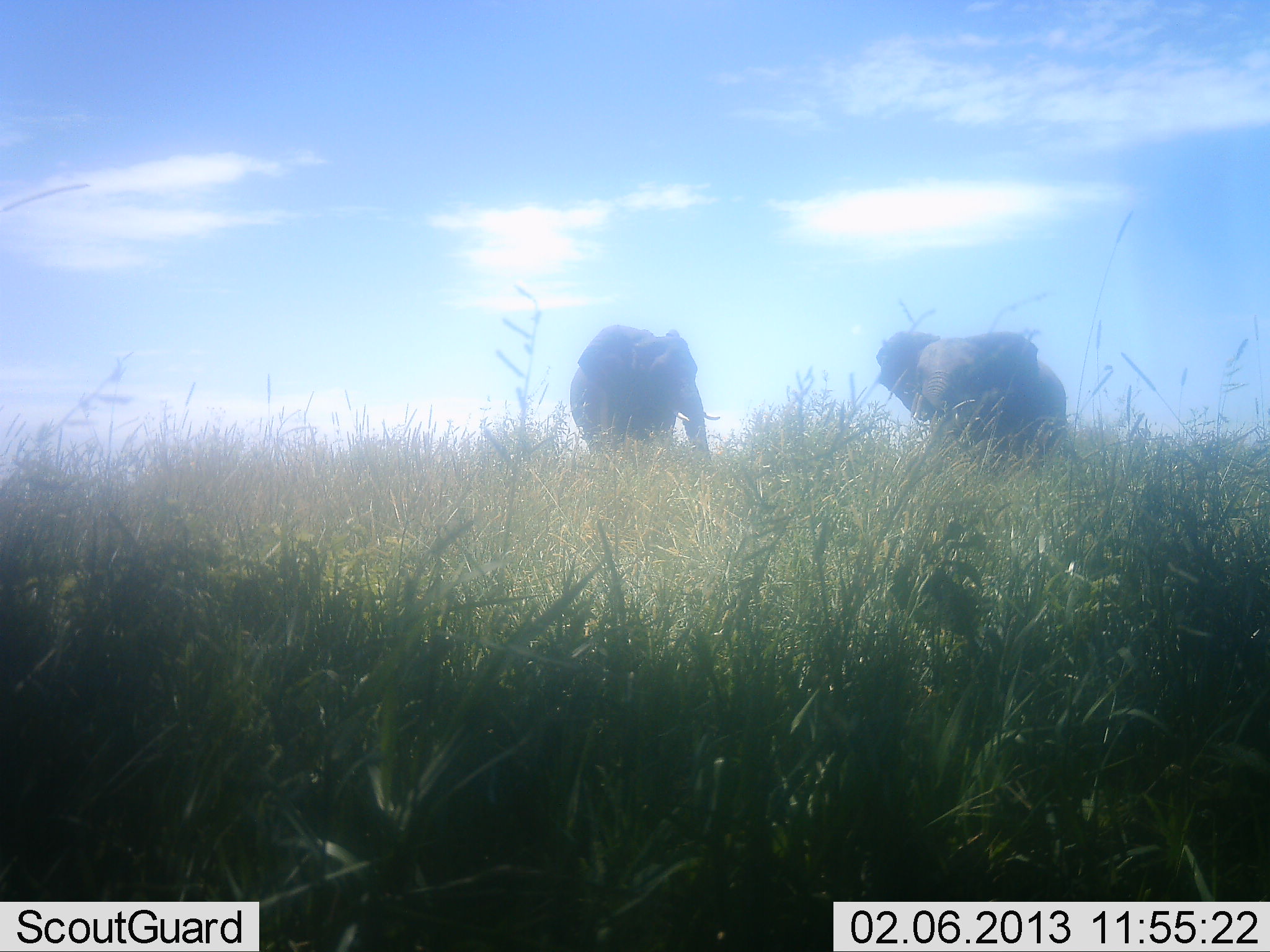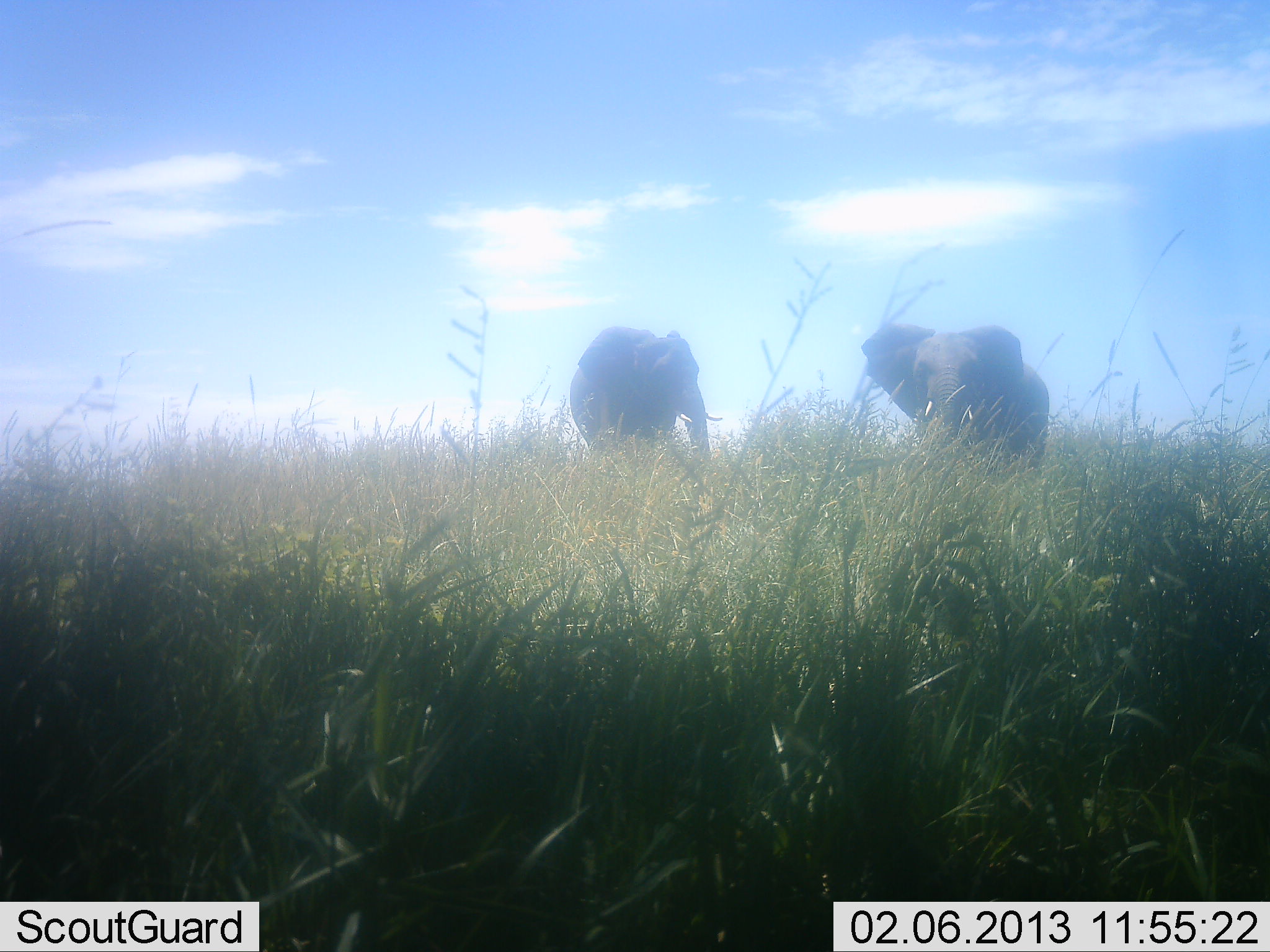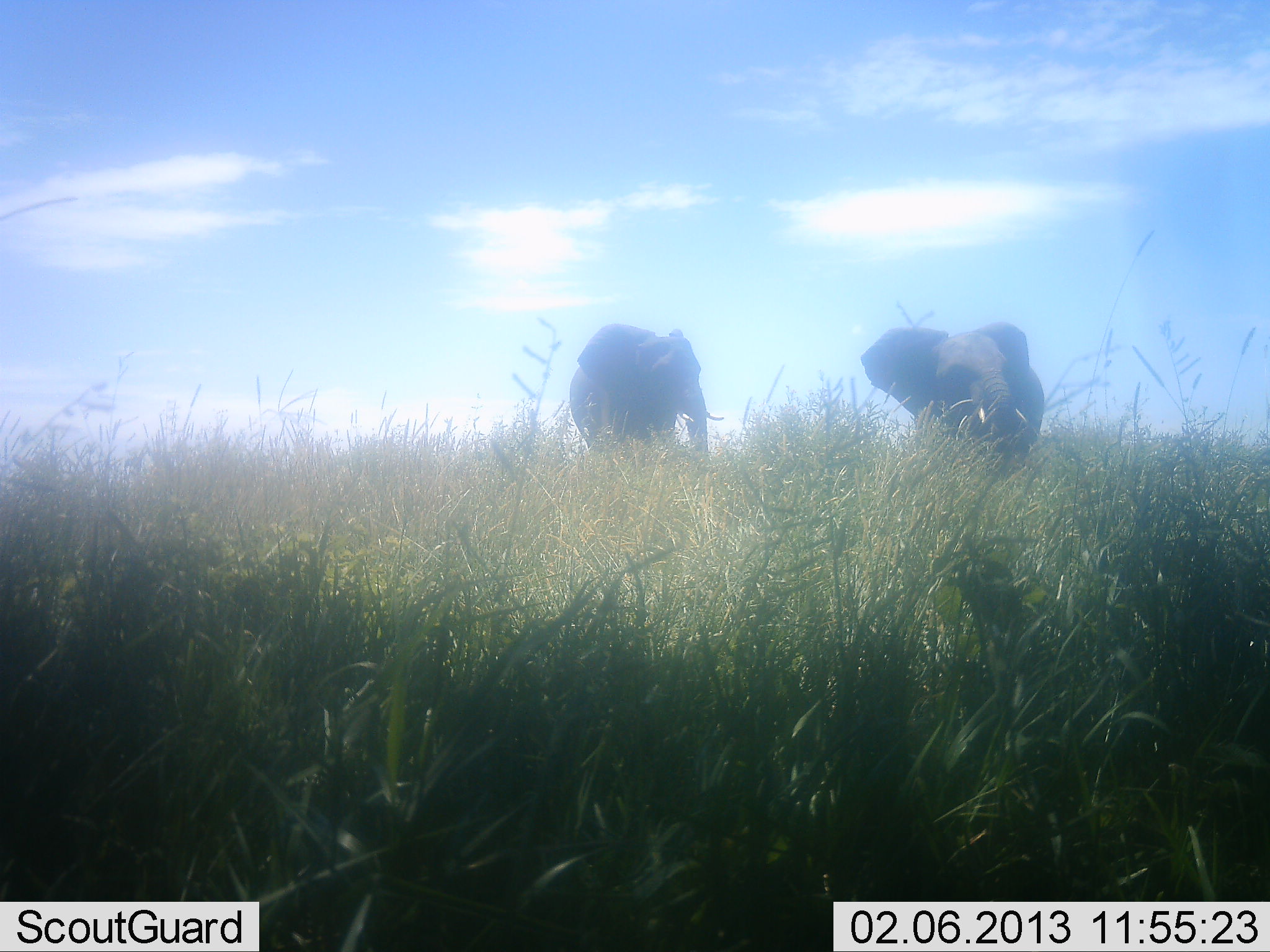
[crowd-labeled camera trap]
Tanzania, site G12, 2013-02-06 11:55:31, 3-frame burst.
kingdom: Animalia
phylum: Chordata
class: Mammalia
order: Proboscidea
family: Elephantidae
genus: Loxodonta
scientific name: Loxodonta africana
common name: african bush elephant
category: elephant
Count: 2.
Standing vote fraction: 82%.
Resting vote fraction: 0%.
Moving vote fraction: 18%.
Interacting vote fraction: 5%.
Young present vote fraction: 0%.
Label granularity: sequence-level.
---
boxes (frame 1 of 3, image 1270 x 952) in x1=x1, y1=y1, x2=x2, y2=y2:
animal: x1=878, y1=328, x2=1074, y2=477; x1=566, y1=325, x2=724, y2=470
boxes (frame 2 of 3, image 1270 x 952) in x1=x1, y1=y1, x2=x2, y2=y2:
animal: x1=858, y1=322, x2=1053, y2=490; x1=569, y1=324, x2=726, y2=477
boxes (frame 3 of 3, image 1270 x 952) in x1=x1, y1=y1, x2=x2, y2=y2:
animal: x1=857, y1=320, x2=1049, y2=491; x1=564, y1=322, x2=727, y2=476